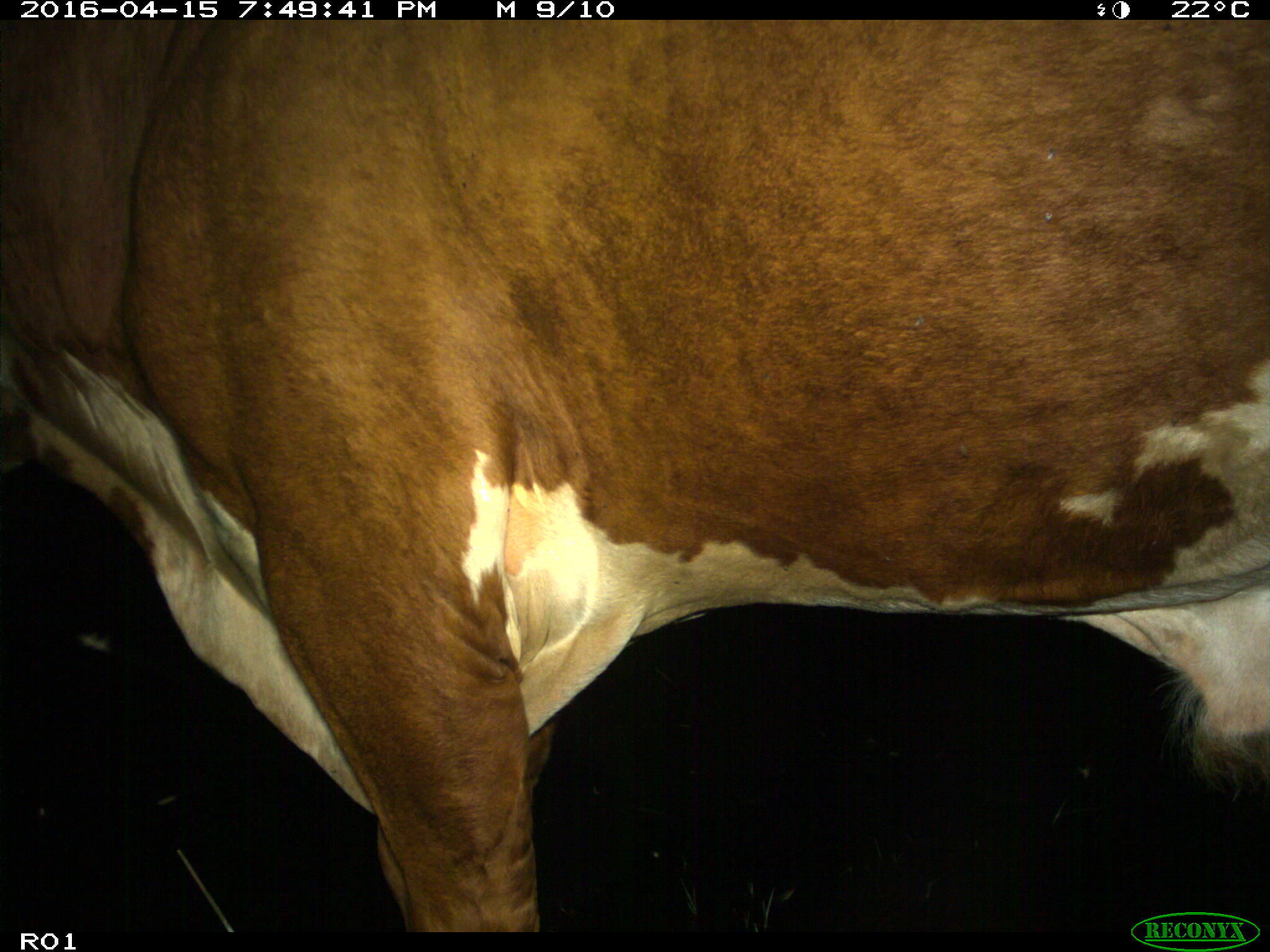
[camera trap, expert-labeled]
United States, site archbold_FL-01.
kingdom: Animalia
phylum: Chordata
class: Mammalia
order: Artiodactyla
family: Bovidae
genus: Bos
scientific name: Bos taurus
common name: domestic cow